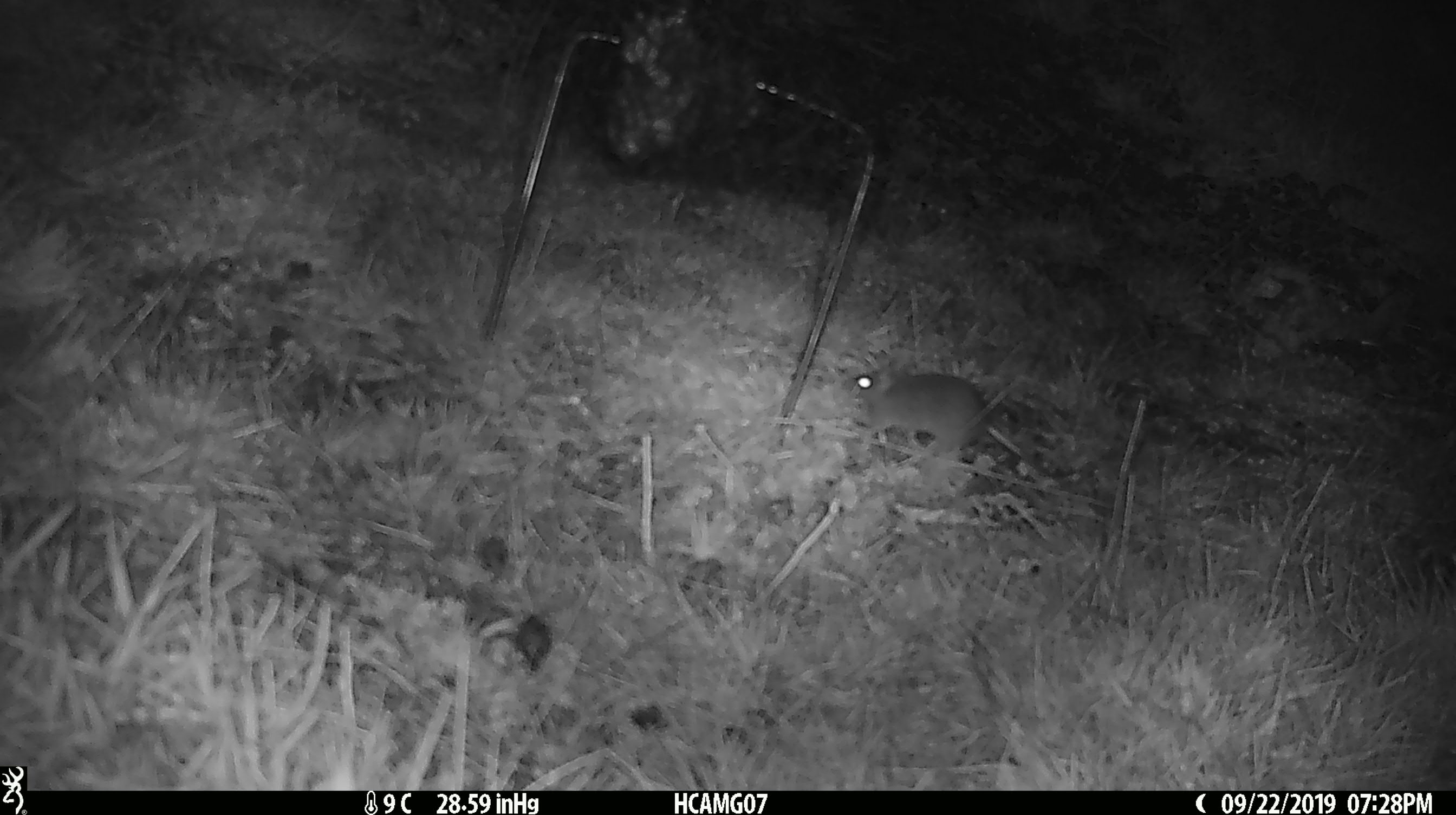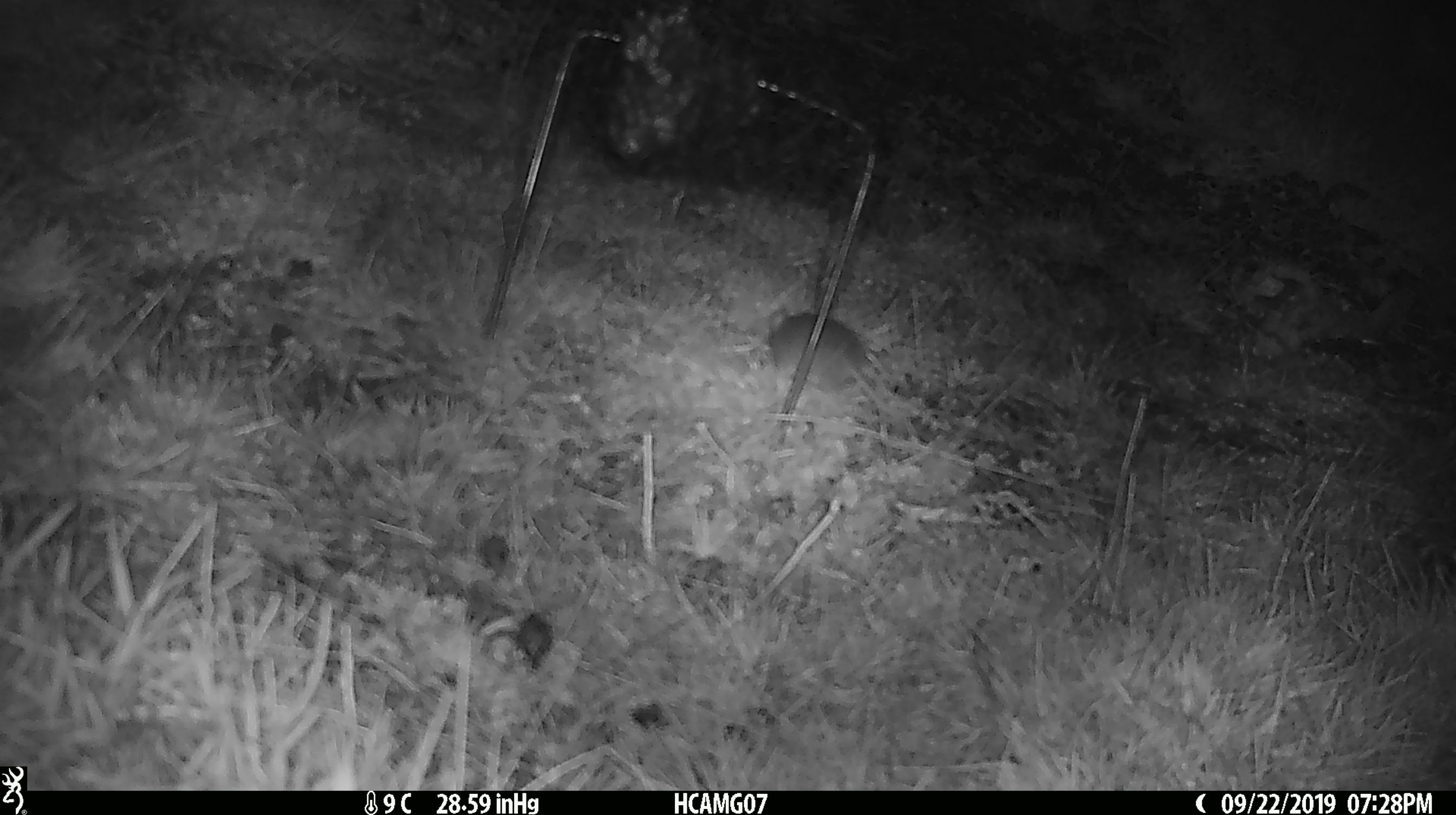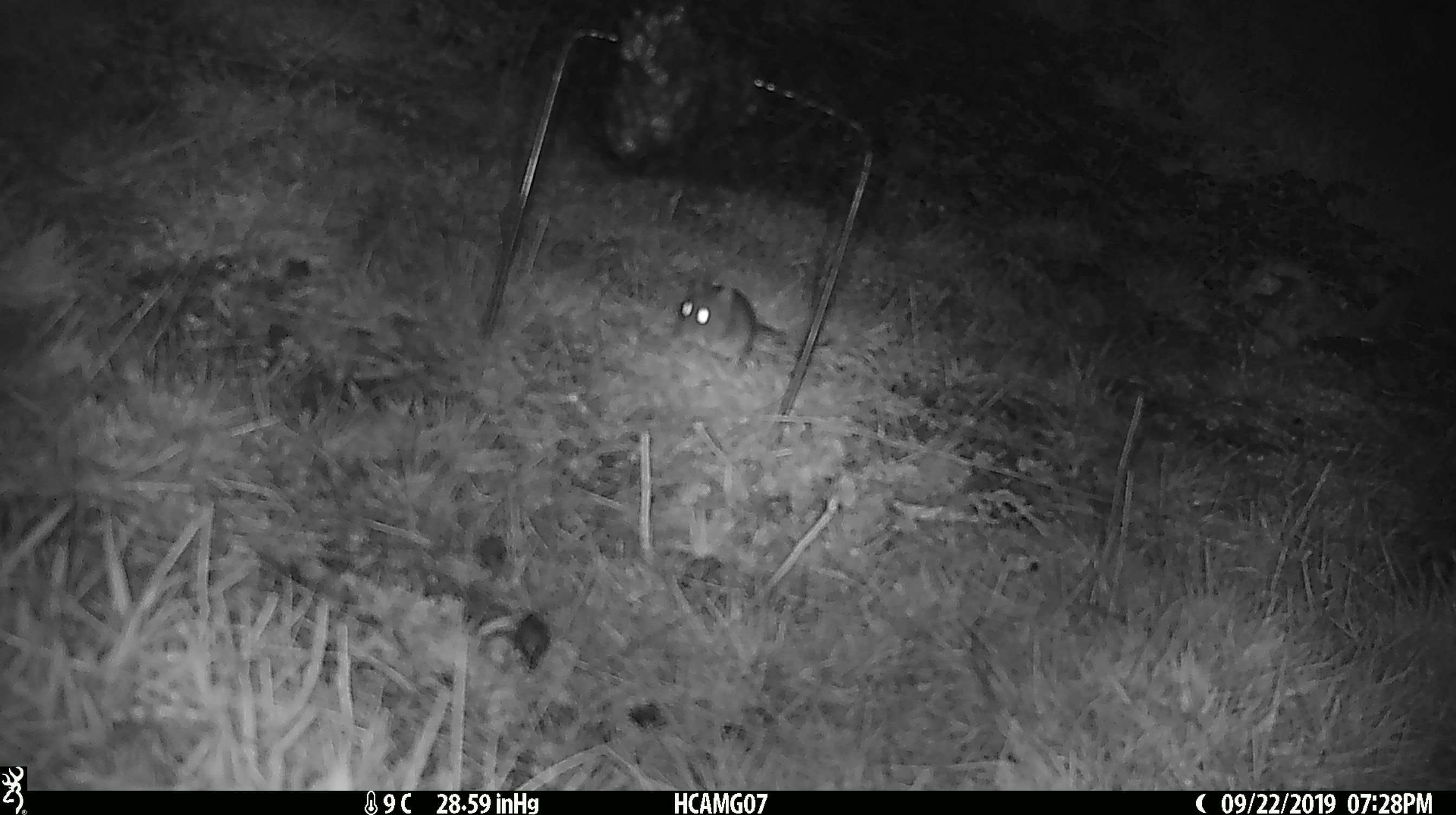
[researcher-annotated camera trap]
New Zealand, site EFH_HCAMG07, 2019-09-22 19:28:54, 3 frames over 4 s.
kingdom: Animalia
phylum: Chordata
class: Mammalia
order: Rodentia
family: Muridae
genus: Mus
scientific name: Mus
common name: mouse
Mouse (Mus).